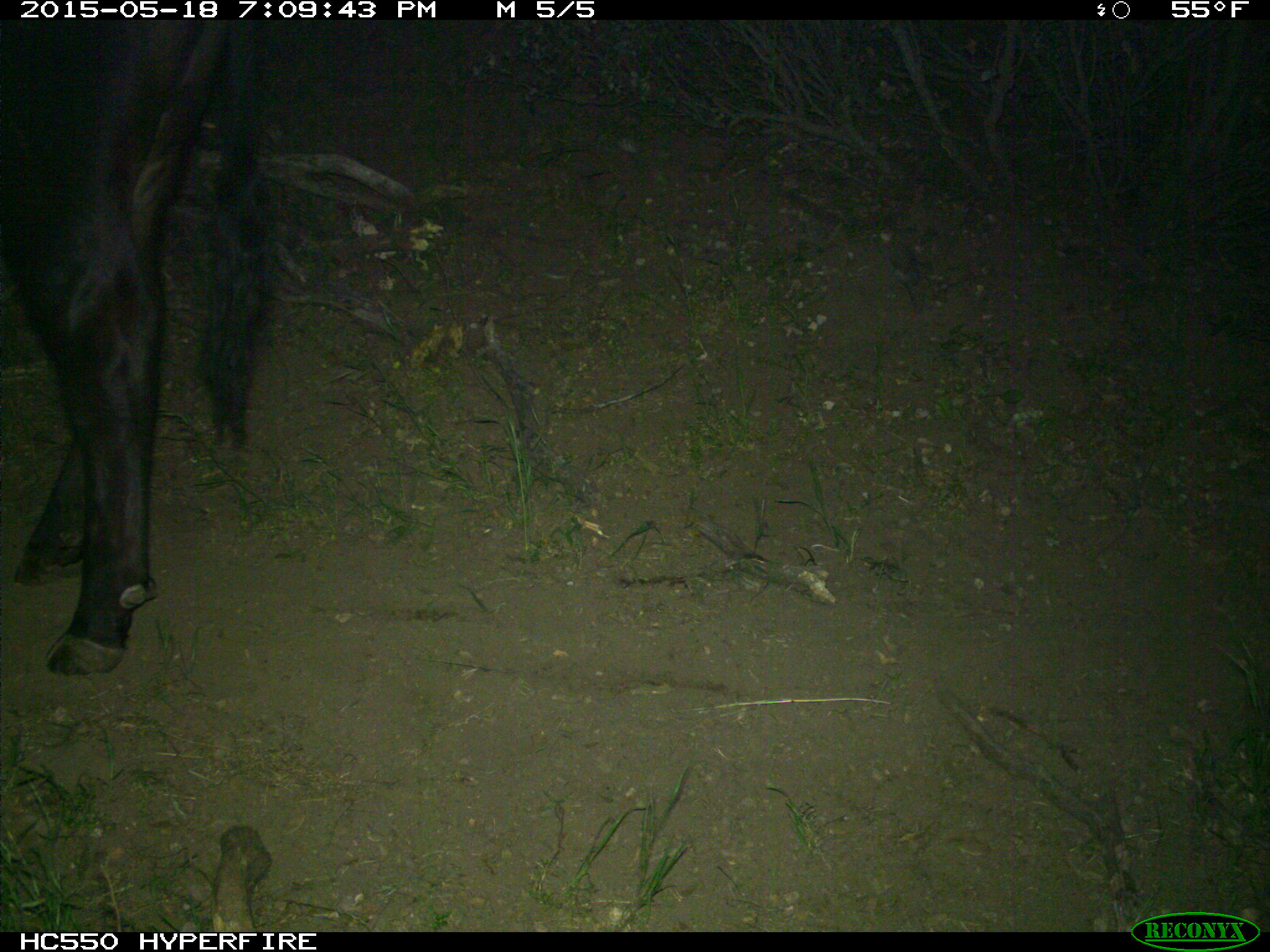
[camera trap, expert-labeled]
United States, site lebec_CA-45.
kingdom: Animalia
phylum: Chordata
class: Mammalia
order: Artiodactyla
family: Bovidae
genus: Bos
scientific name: Bos taurus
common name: domestic cow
Bos taurus (domestic cow).